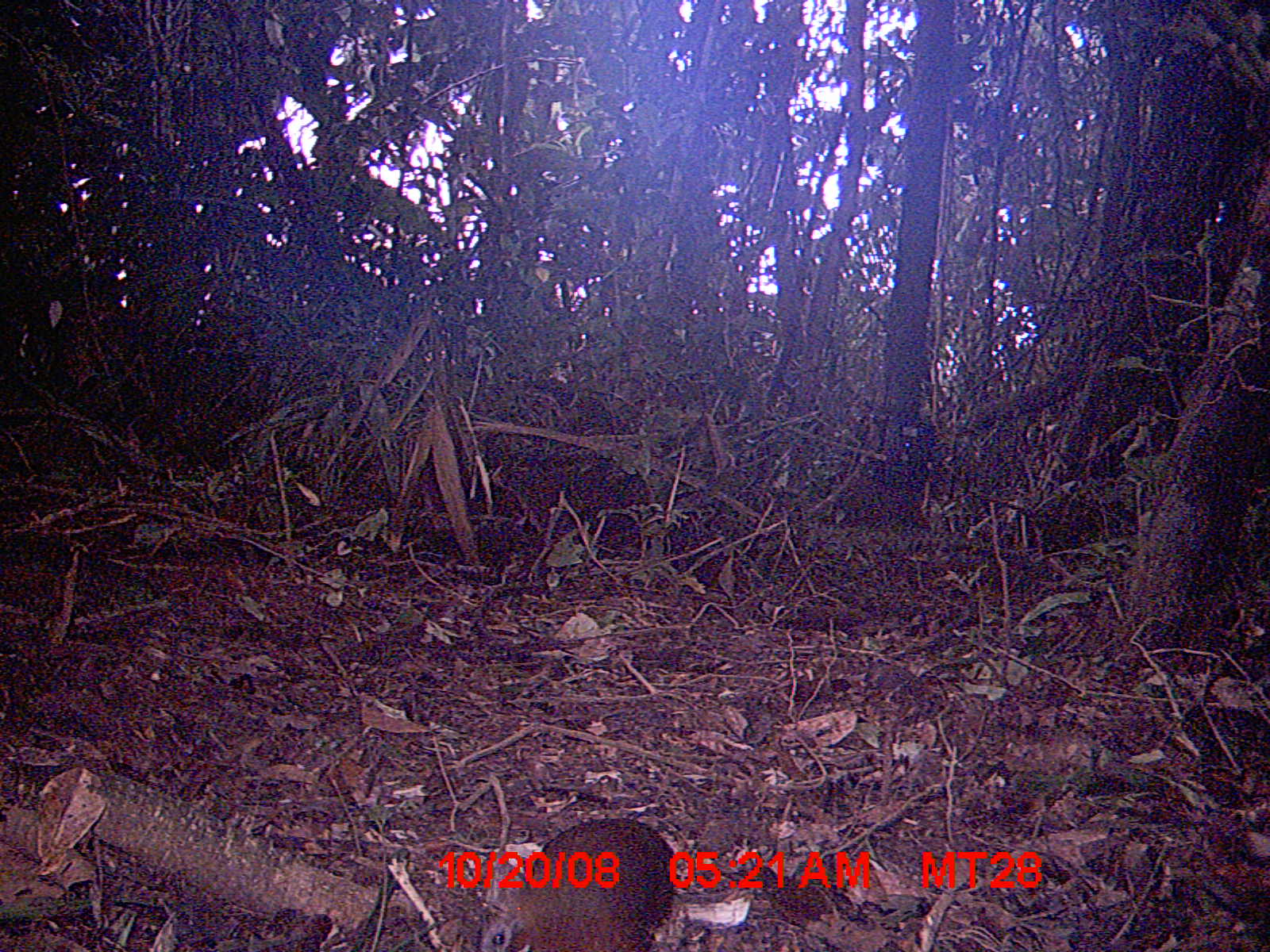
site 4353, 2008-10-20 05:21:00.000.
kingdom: Animalia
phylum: Chordata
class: Aves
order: Cuculiformes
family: Cuculidae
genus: Coua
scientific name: Coua serriana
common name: red-breasted coua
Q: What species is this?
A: Coua serriana (red-breasted coua).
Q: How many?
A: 3.